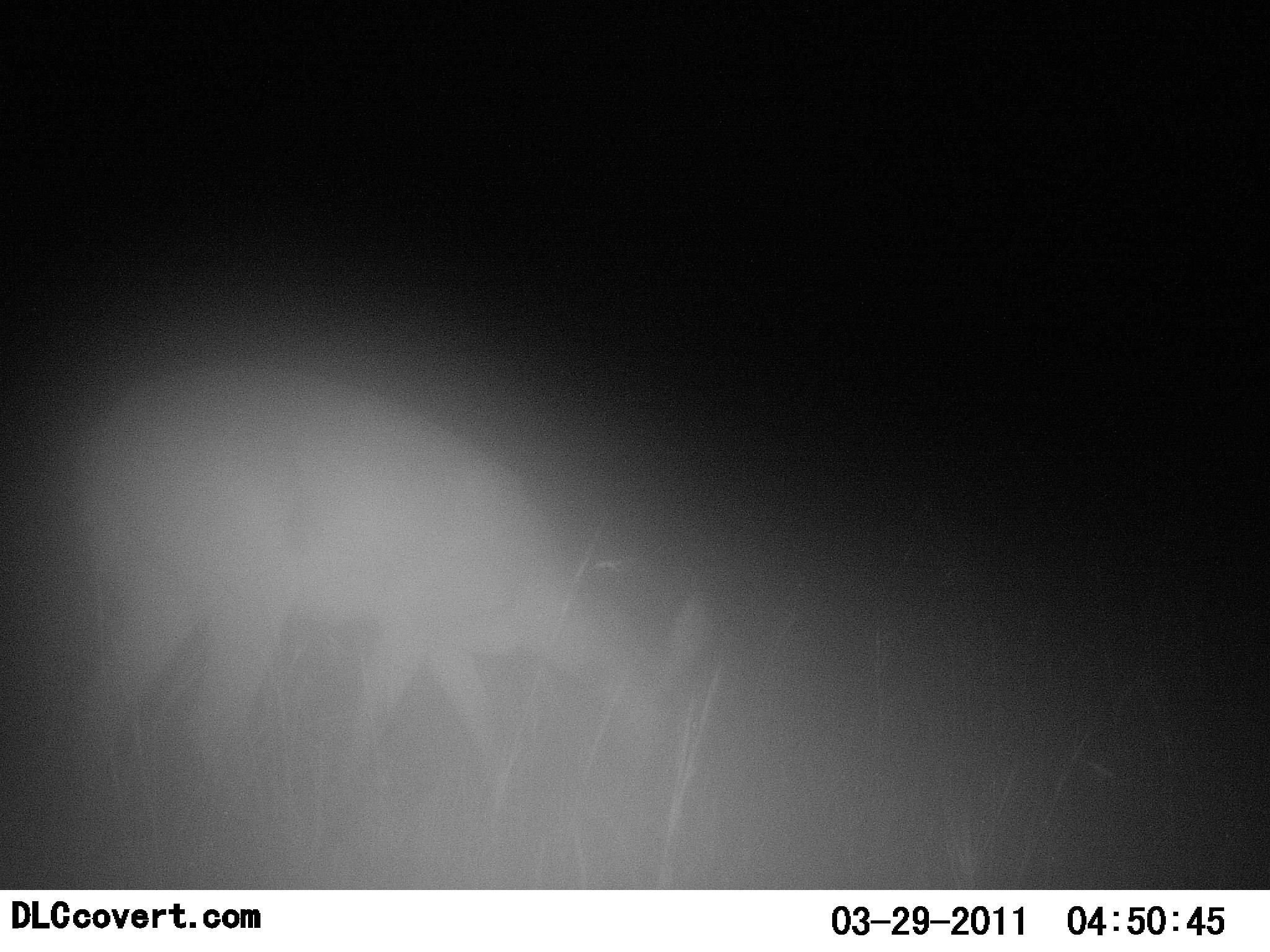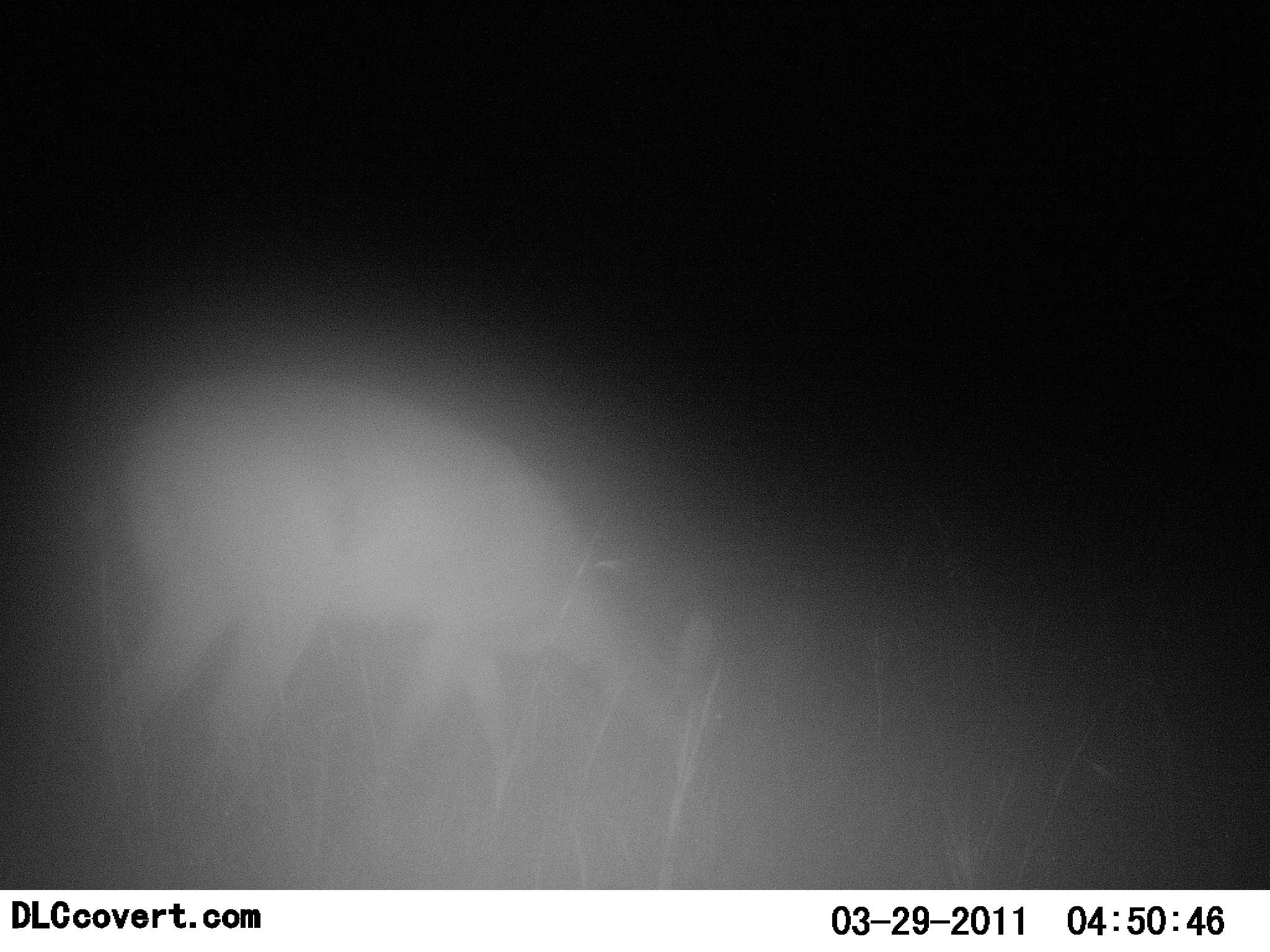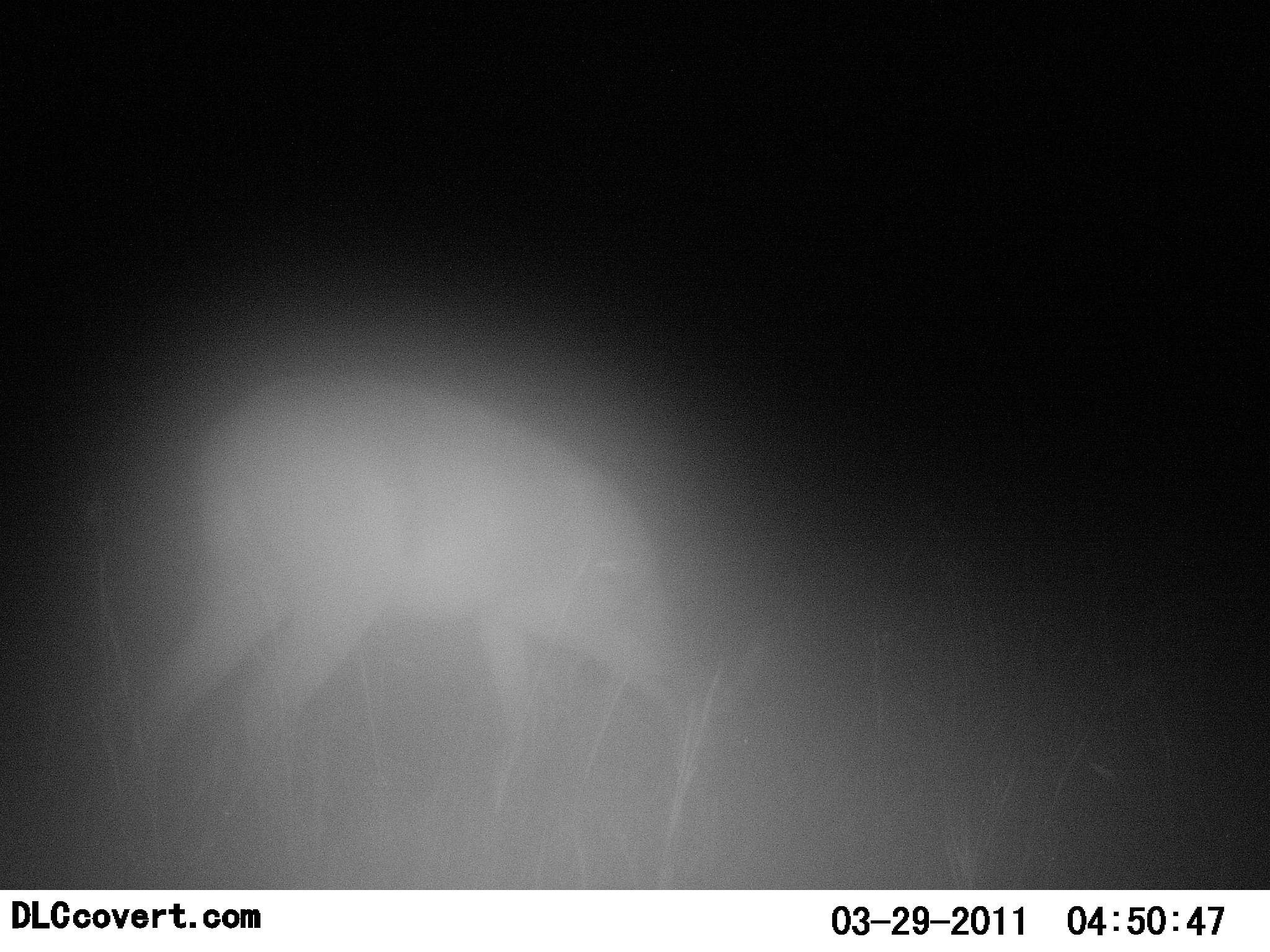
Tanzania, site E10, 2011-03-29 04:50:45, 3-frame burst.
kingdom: Animalia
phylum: Chordata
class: Mammalia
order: Artiodactyla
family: Bovidae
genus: Redunca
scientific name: Redunca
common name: reedbuck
Reedbuck (Redunca), count 1. Behavior (volunteer vote fractions): standing 0%, resting 0%, moving 29%, interacting 0%. Young present (vote fraction): 0%. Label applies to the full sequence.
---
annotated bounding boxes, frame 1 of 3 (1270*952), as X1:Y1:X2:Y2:
animal: 69:354:724:810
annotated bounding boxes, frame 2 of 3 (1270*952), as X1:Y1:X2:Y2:
animal: 111:367:730:830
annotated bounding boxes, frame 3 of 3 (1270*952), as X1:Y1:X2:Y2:
animal: 132:367:776:812